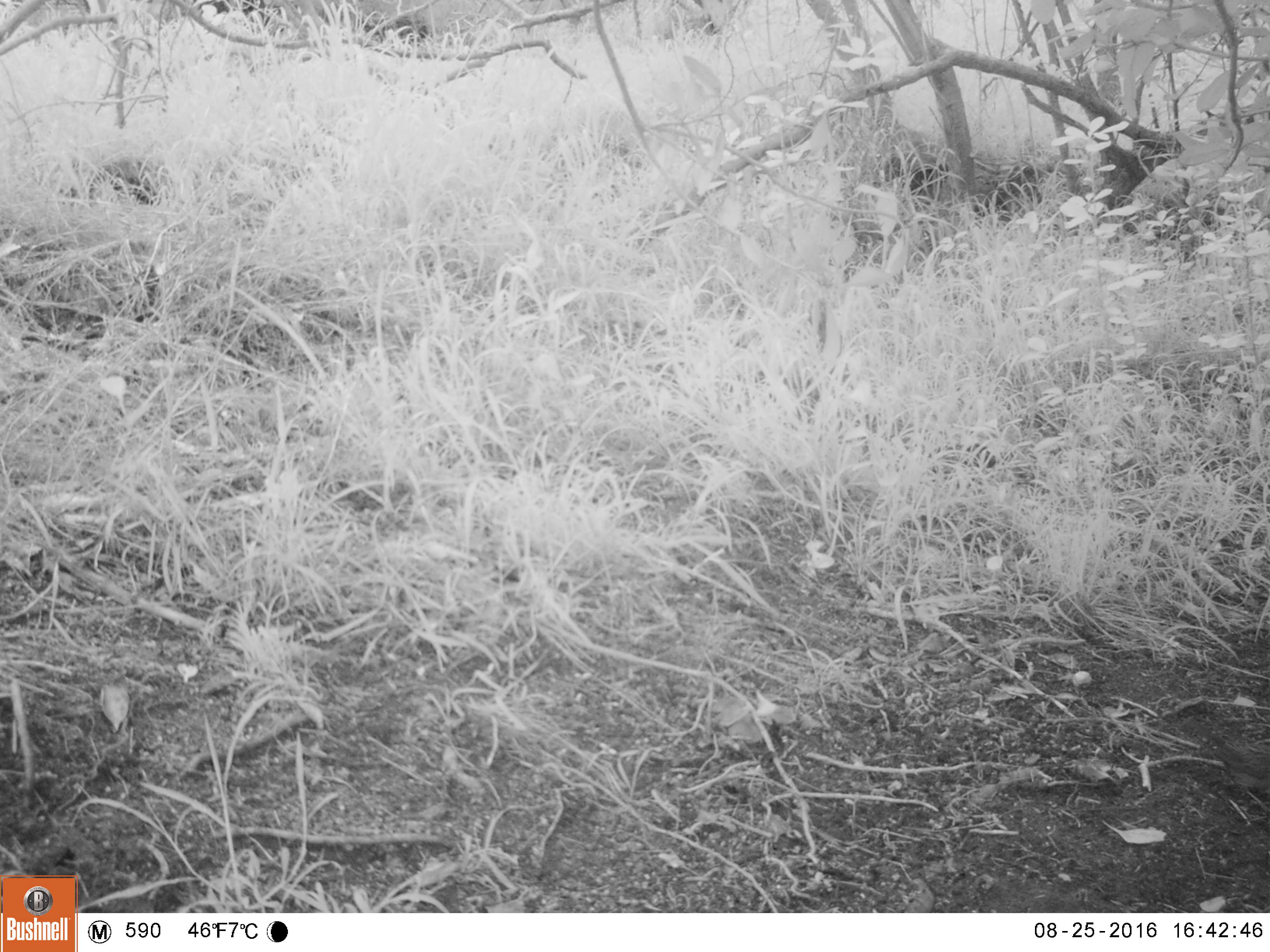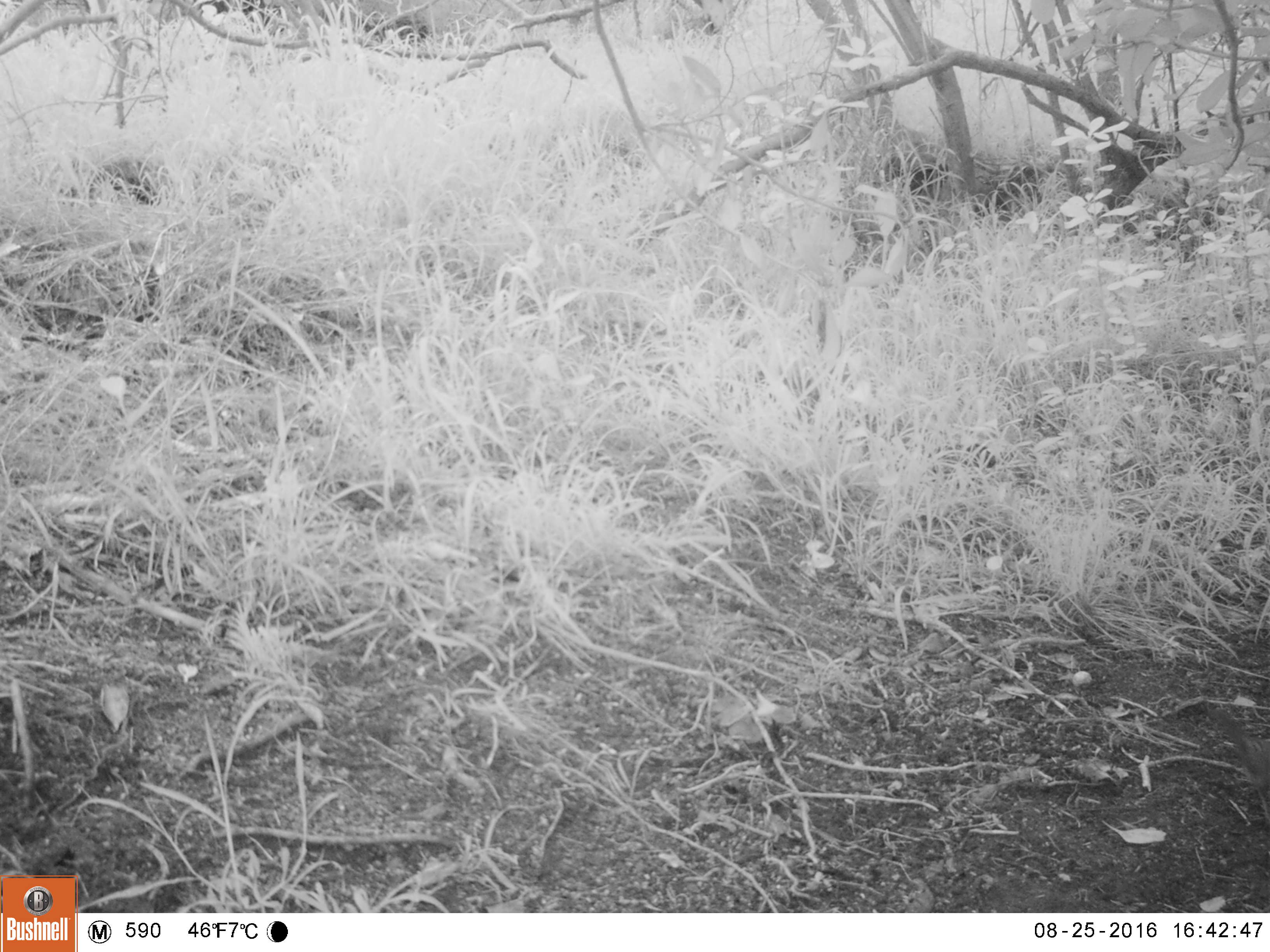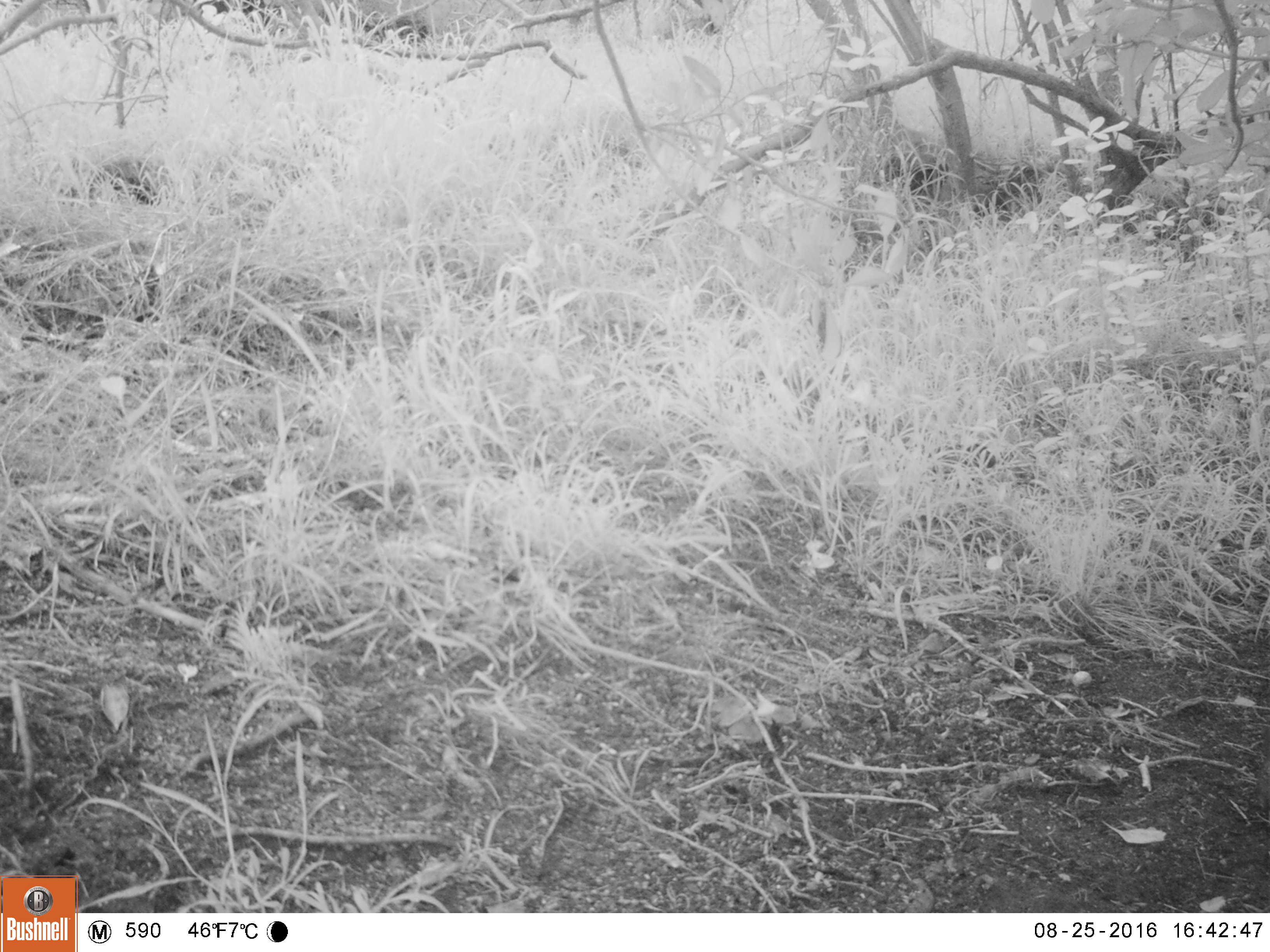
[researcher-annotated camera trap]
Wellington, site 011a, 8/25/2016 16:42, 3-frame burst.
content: unidentified animal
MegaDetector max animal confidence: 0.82